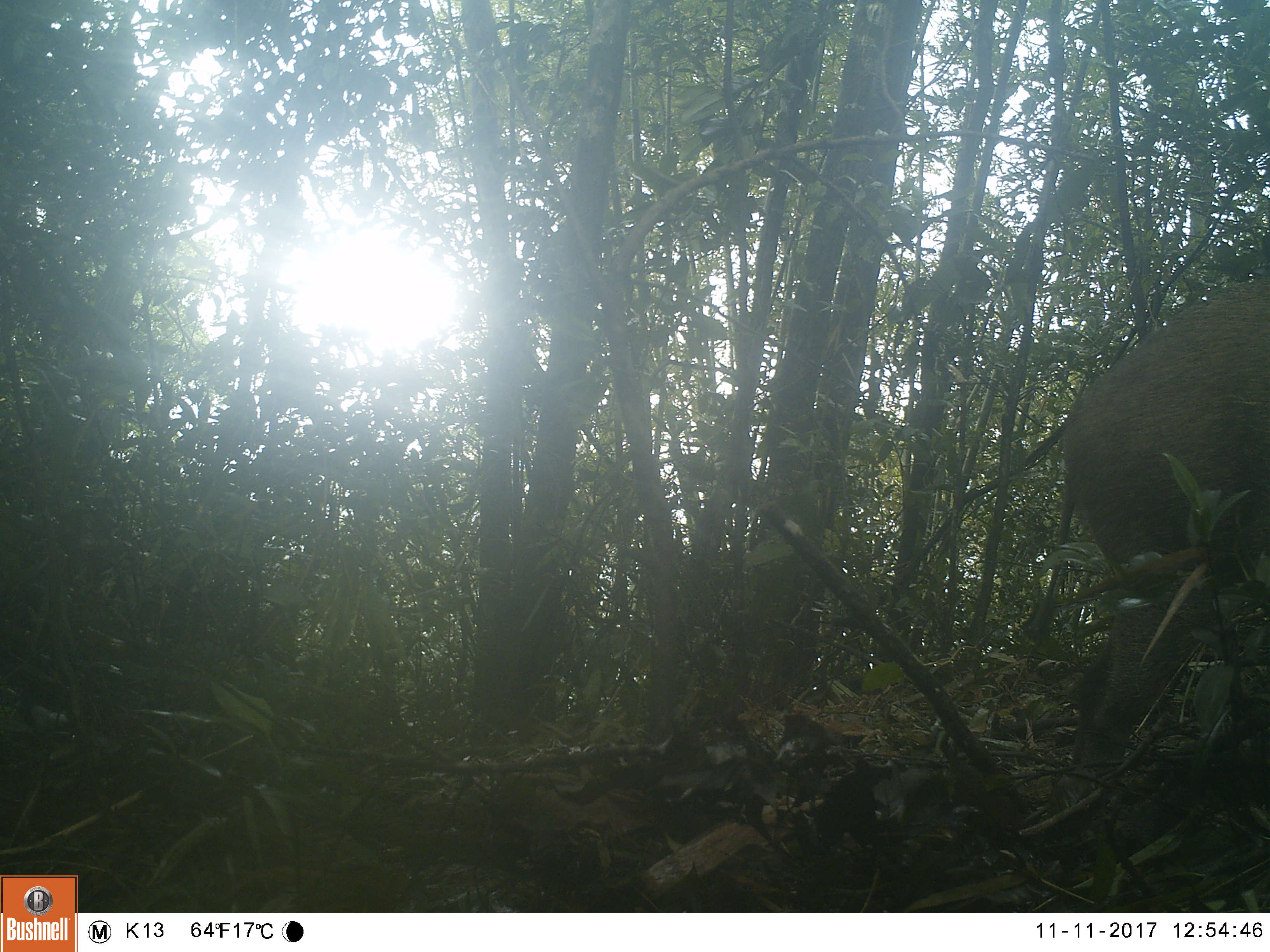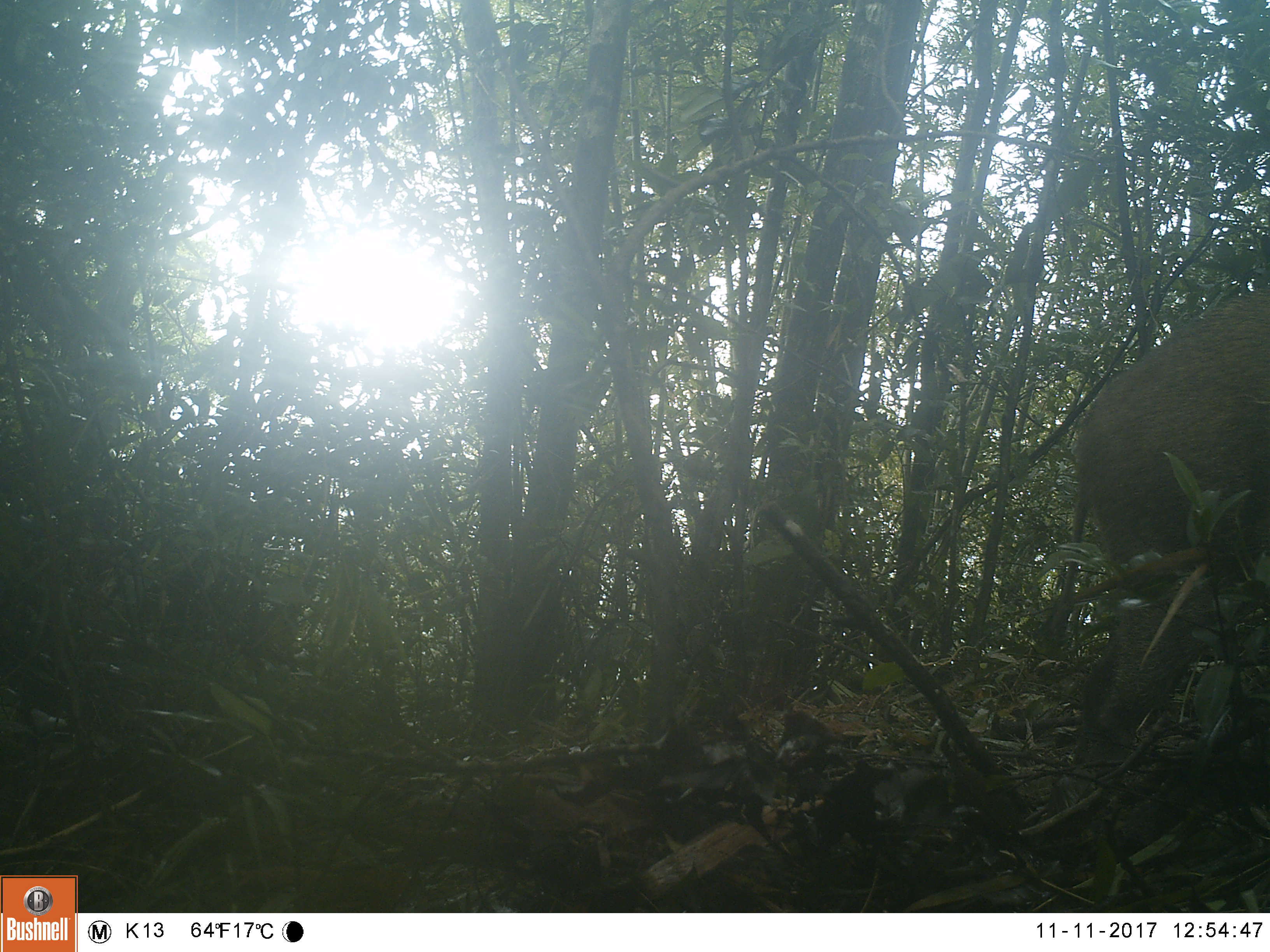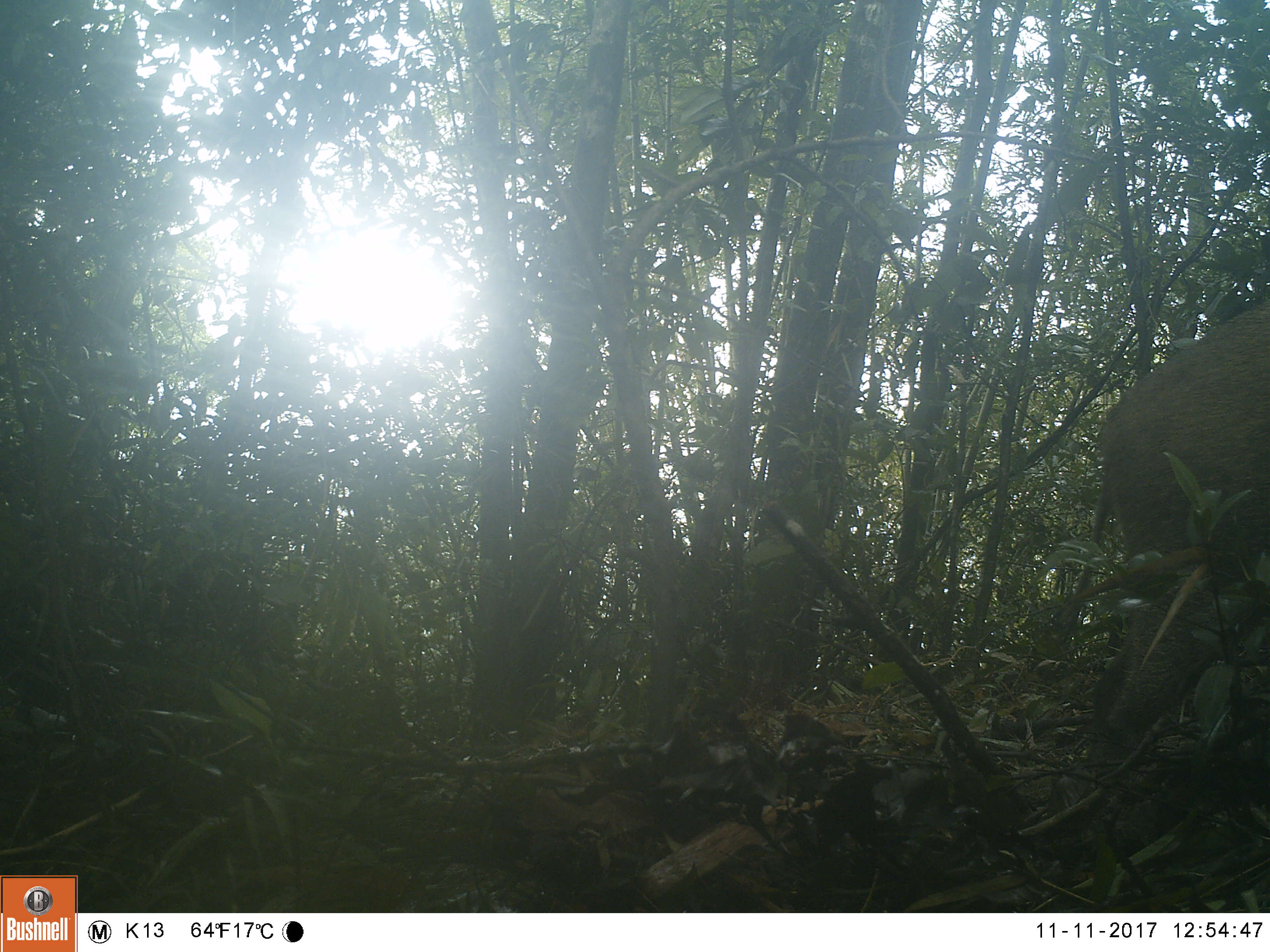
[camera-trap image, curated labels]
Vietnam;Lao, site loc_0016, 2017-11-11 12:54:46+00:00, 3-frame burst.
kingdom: Animalia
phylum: Chordata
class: Mammalia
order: Artiodactyla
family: Suidae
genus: Sus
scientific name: Sus scrofa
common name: eurasian wild pig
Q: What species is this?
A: Eurasian wild pig (Sus scrofa).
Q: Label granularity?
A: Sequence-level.